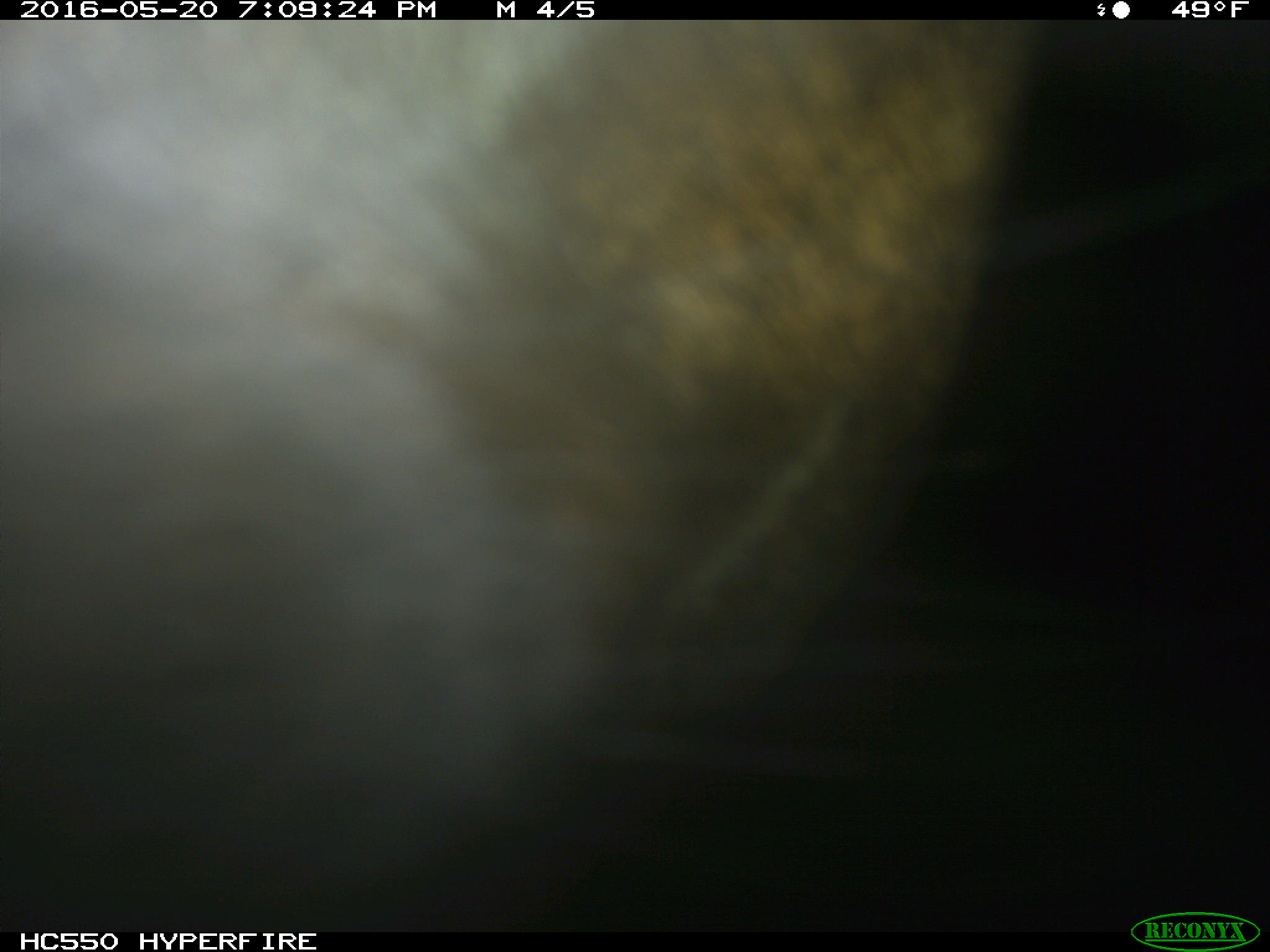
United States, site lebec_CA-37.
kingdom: Animalia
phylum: Chordata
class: Mammalia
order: Artiodactyla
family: Bovidae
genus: Bos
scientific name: Bos taurus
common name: domestic cow